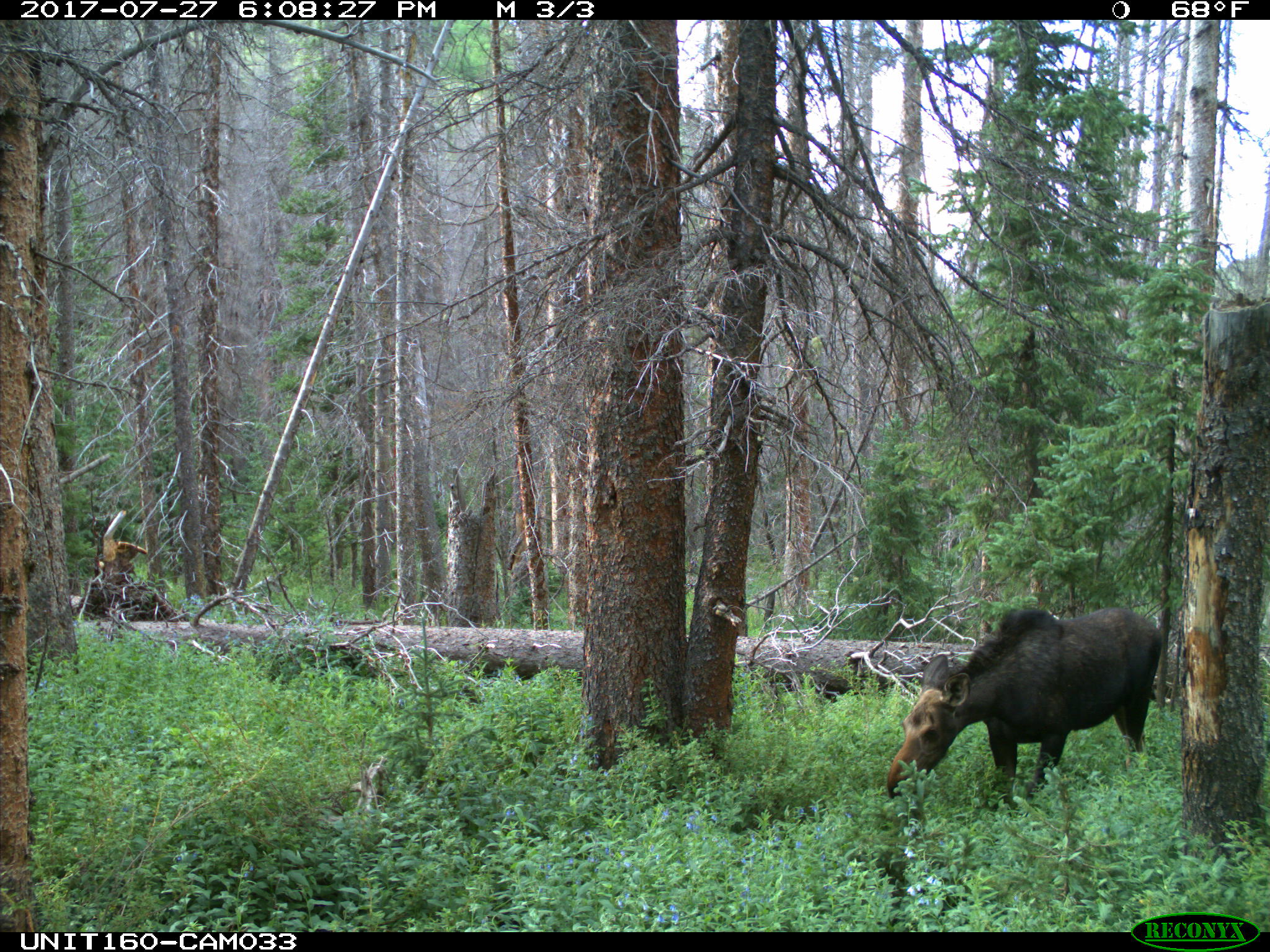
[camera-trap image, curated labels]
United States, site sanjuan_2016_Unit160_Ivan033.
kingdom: Animalia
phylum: Chordata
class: Mammalia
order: Artiodactyla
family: Cervidae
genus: Alces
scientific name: Alces alces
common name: moose